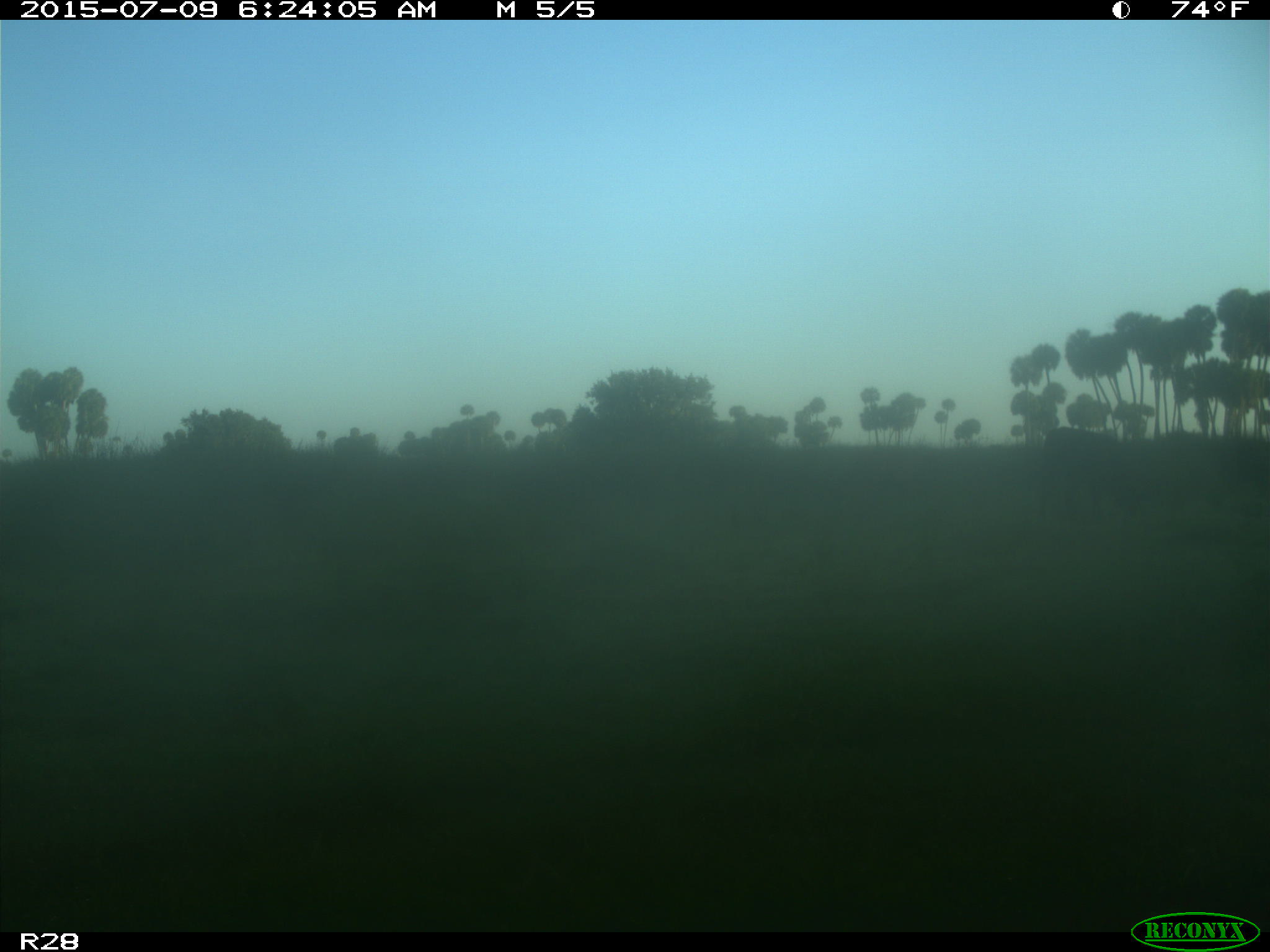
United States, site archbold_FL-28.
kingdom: Animalia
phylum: Chordata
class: Mammalia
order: Artiodactyla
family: Bovidae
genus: Bos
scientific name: Bos taurus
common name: domestic cow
Bos taurus (domestic cow).